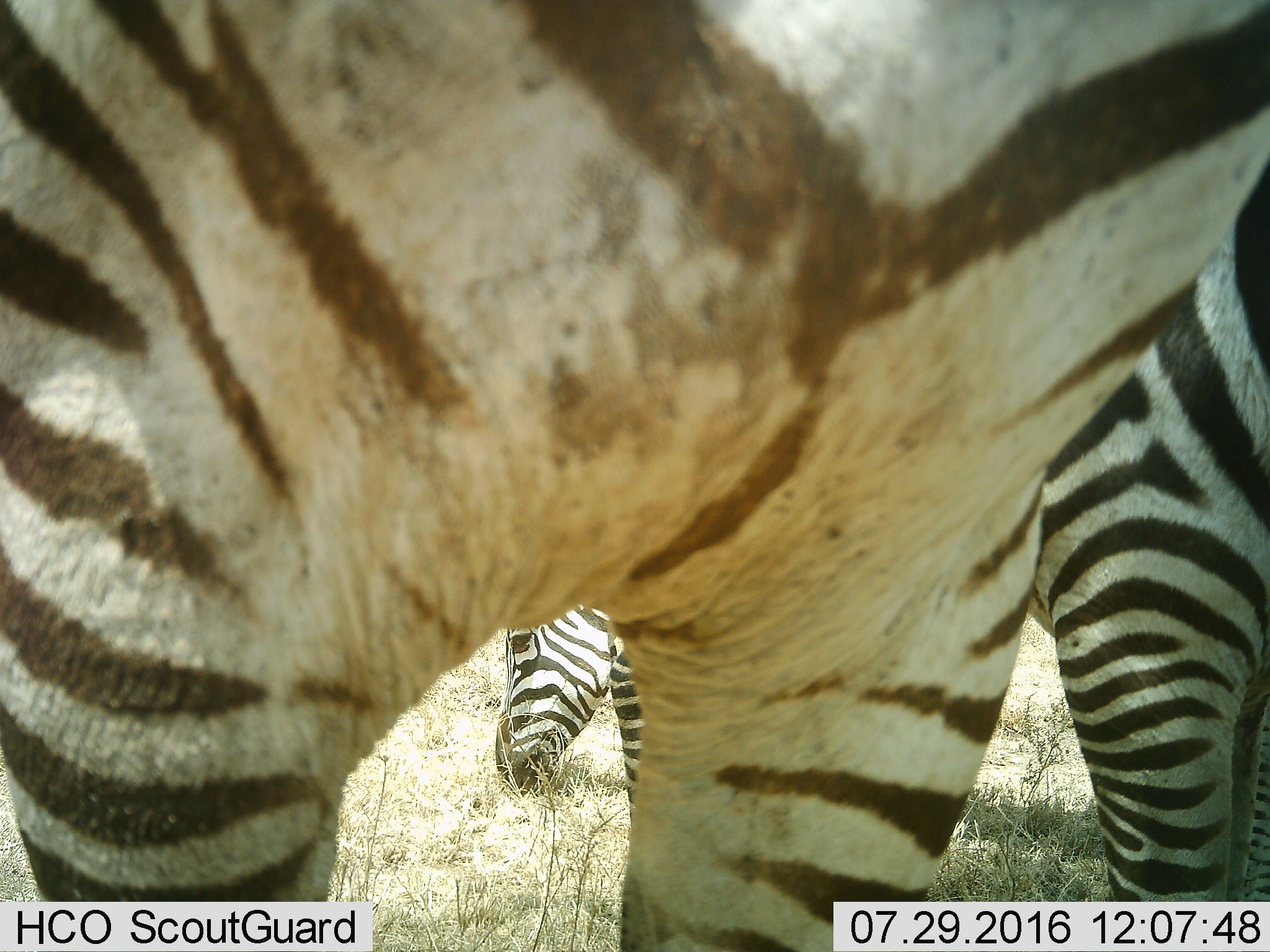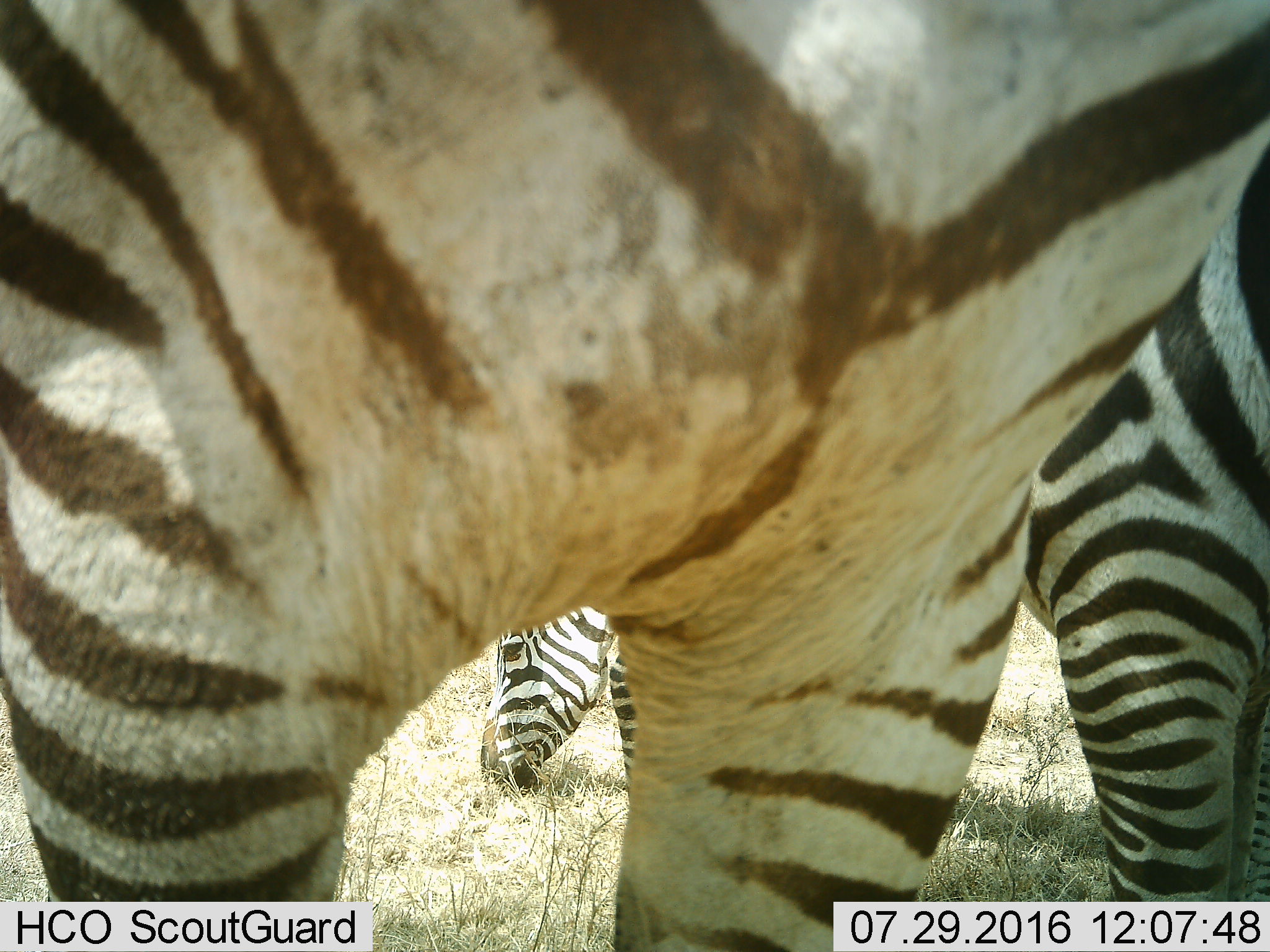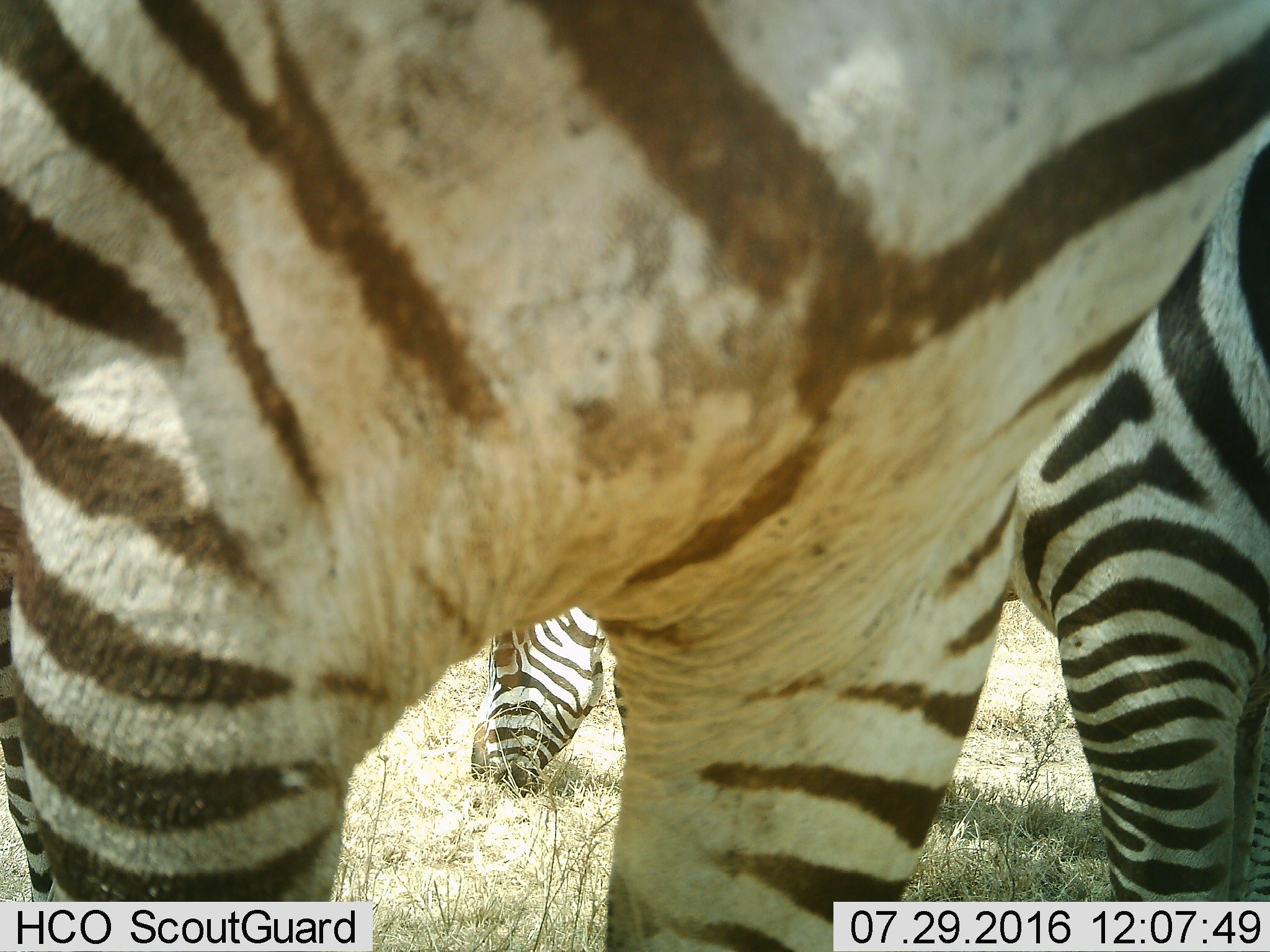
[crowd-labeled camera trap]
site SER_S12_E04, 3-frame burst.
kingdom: Animalia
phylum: Chordata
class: Mammalia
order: Perissodactyla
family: Equidae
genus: Equus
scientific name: Equus quagga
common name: plains zebra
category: zebraplains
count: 3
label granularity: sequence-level